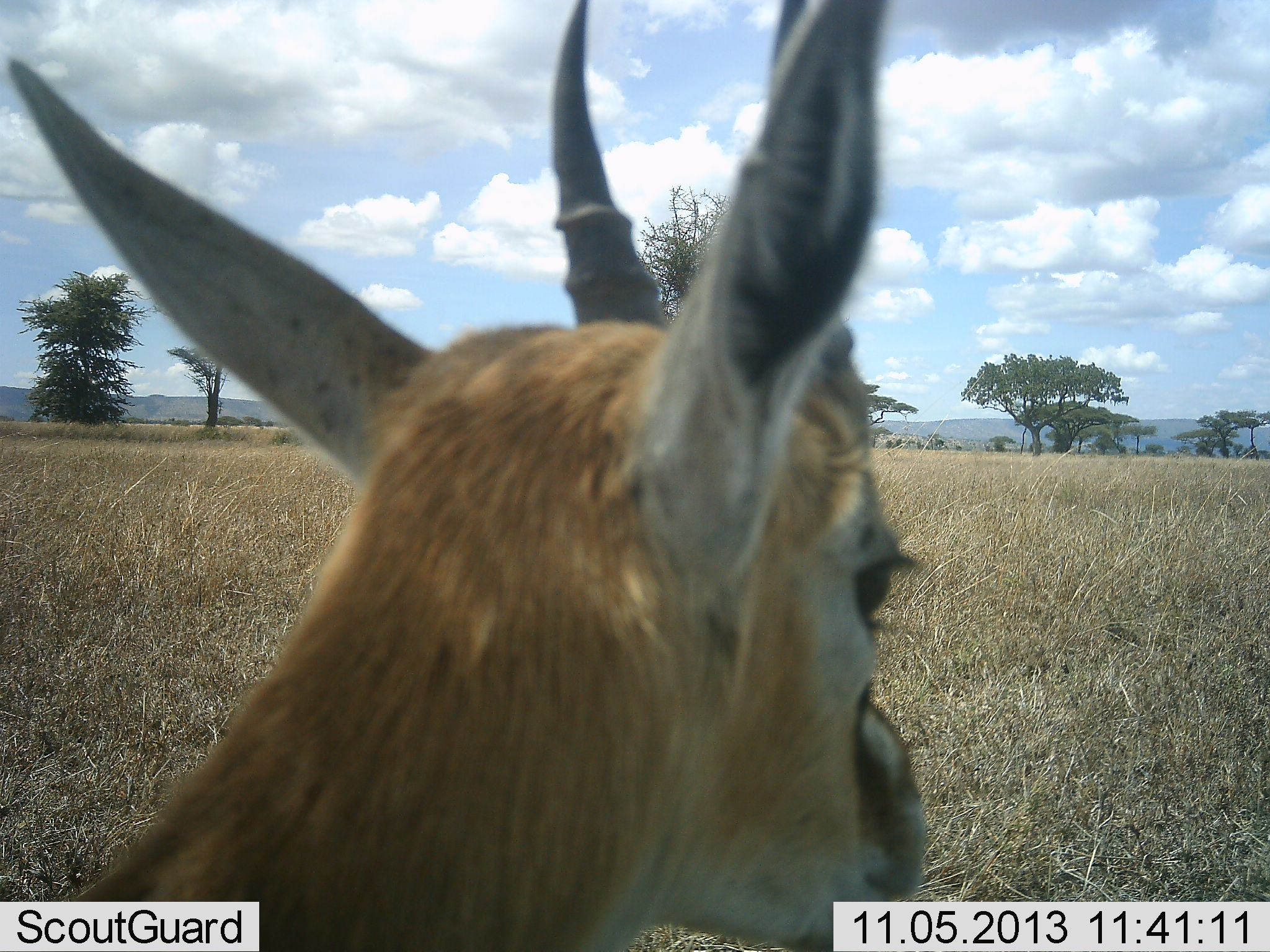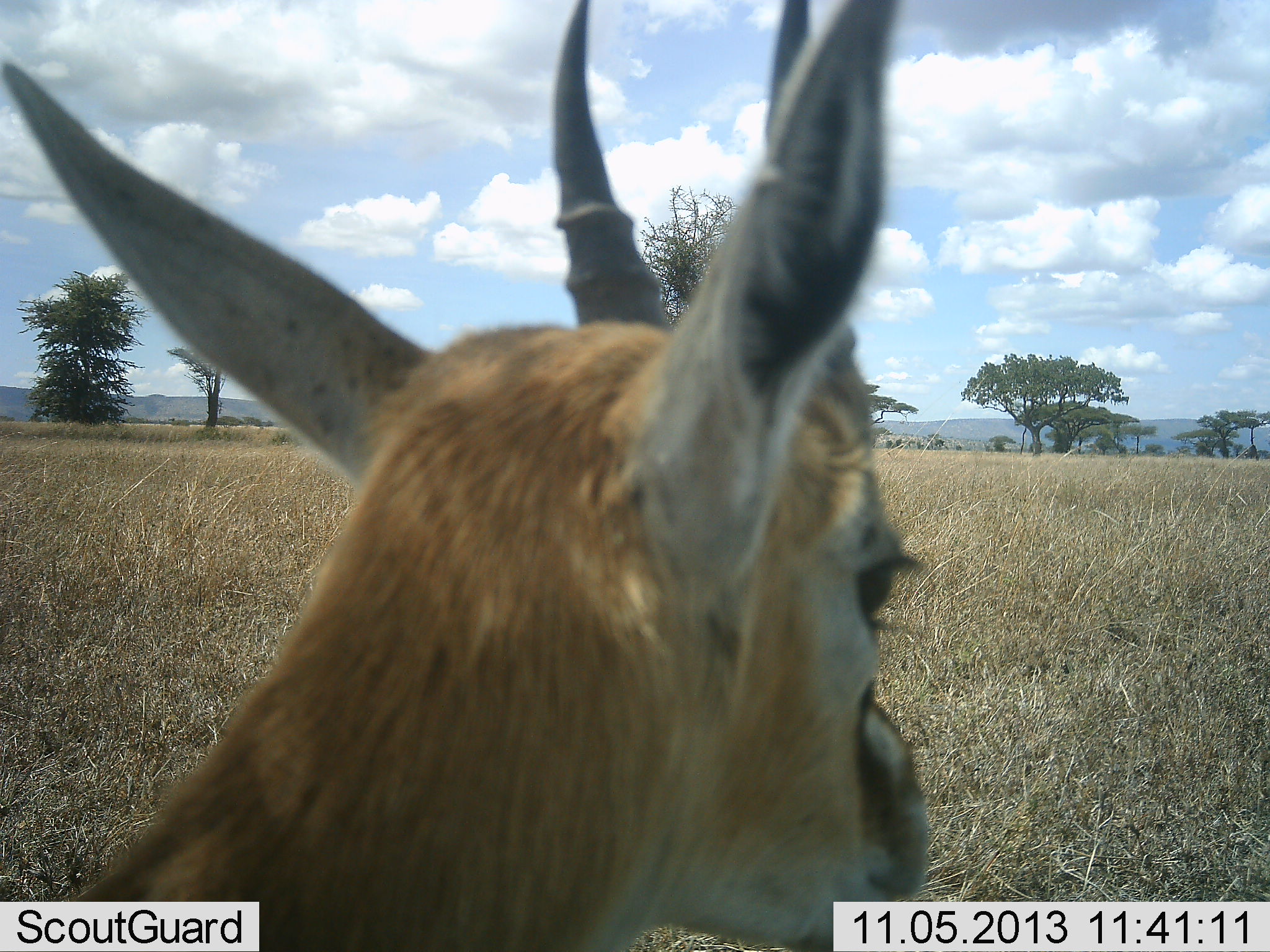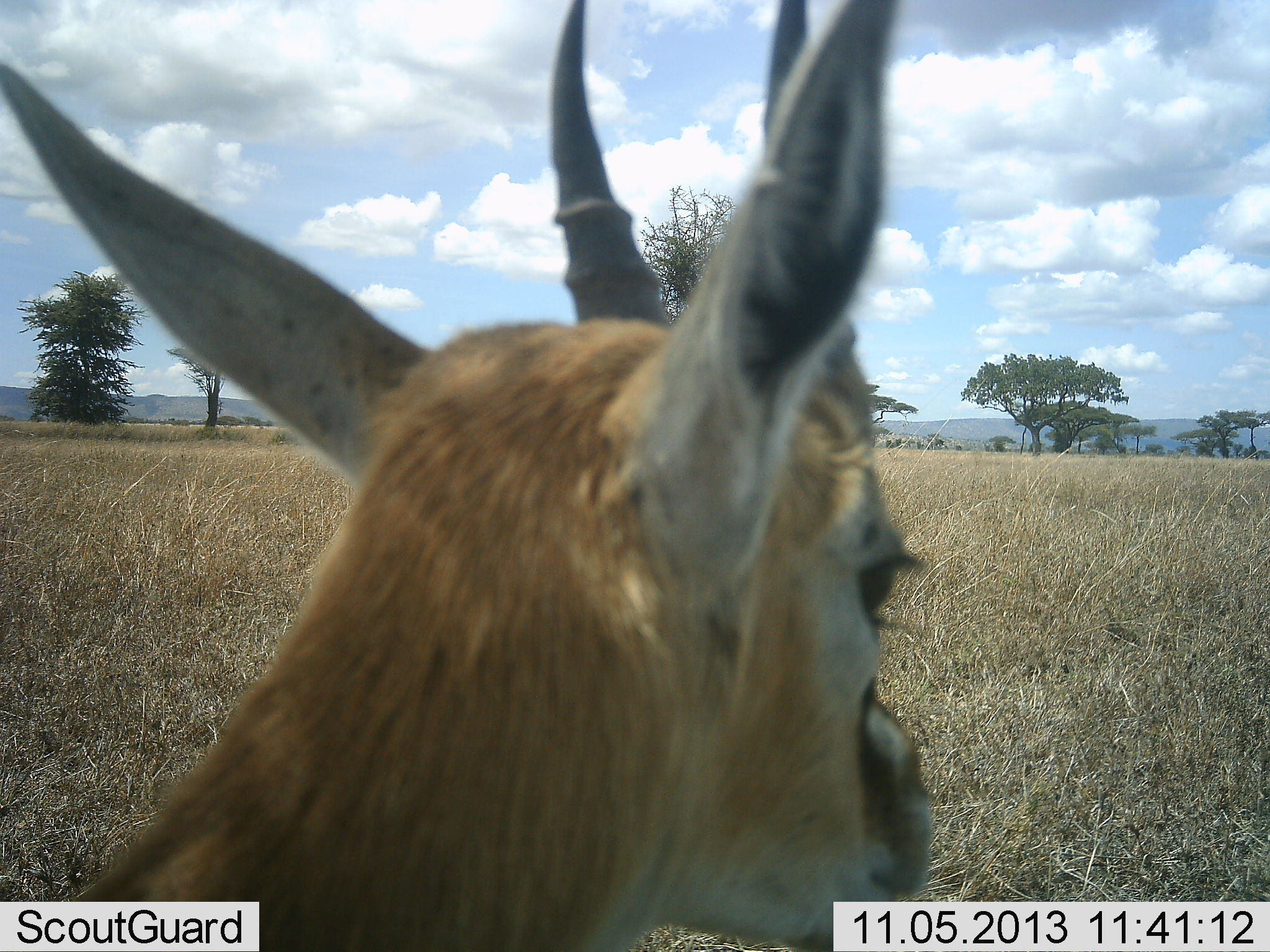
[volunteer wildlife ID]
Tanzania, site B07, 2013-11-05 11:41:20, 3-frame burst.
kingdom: Animalia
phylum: Chordata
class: Mammalia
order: Artiodactyla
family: Bovidae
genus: Eudorcas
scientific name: Eudorcas thomsonii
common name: thomson's gazelle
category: gazellethomsons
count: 1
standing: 80%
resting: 20%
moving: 0%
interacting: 0%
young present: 0%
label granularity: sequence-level